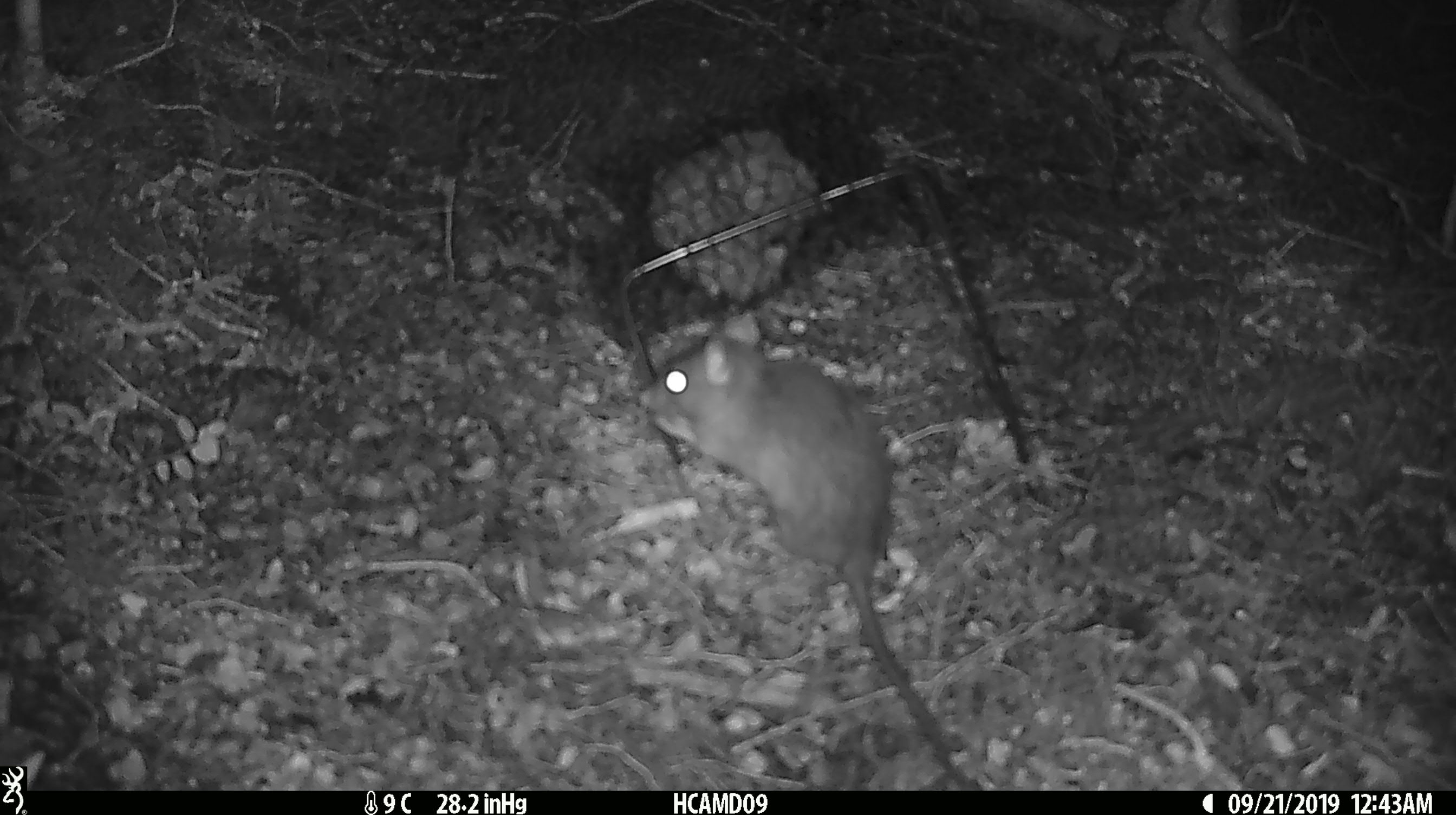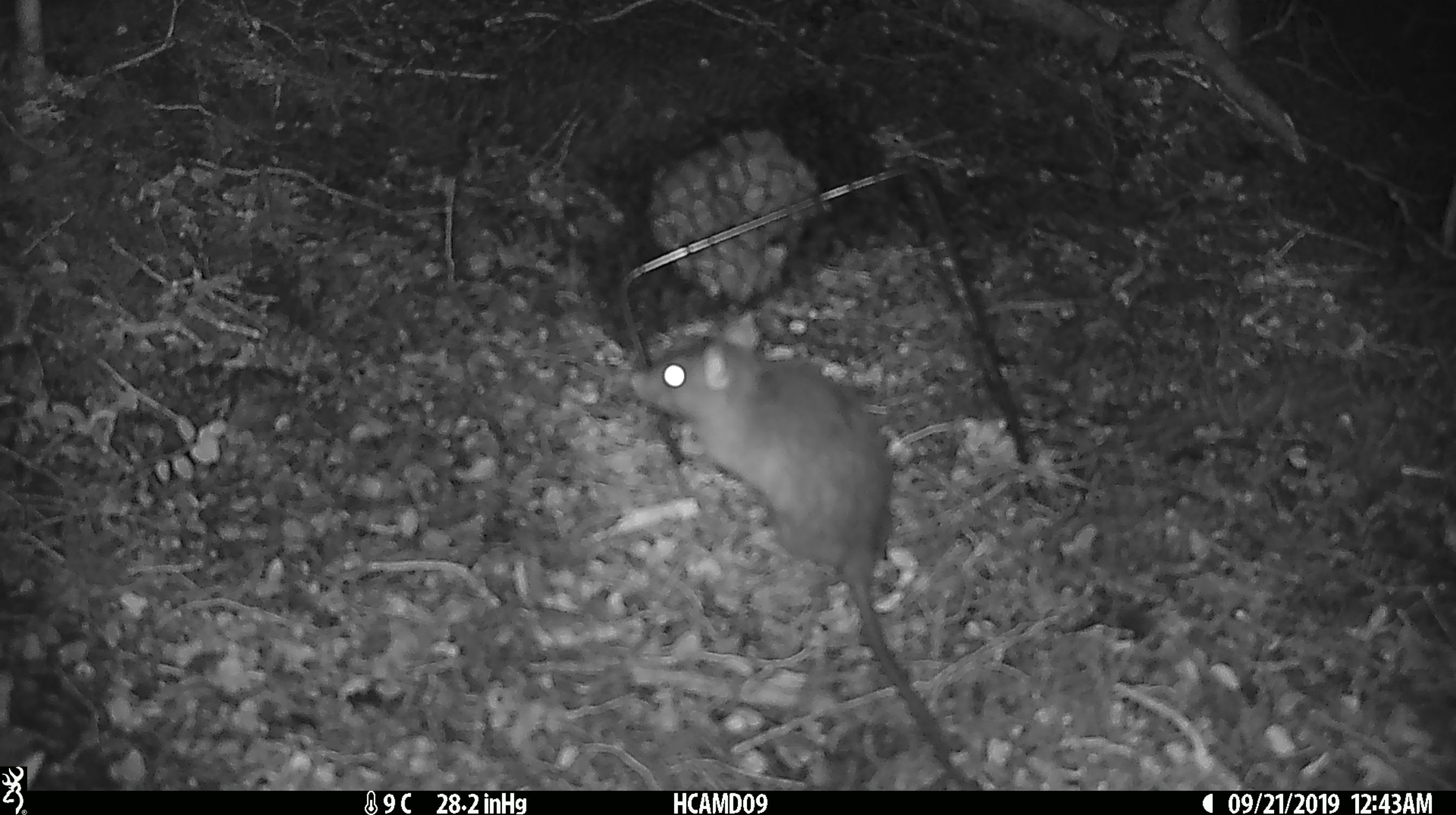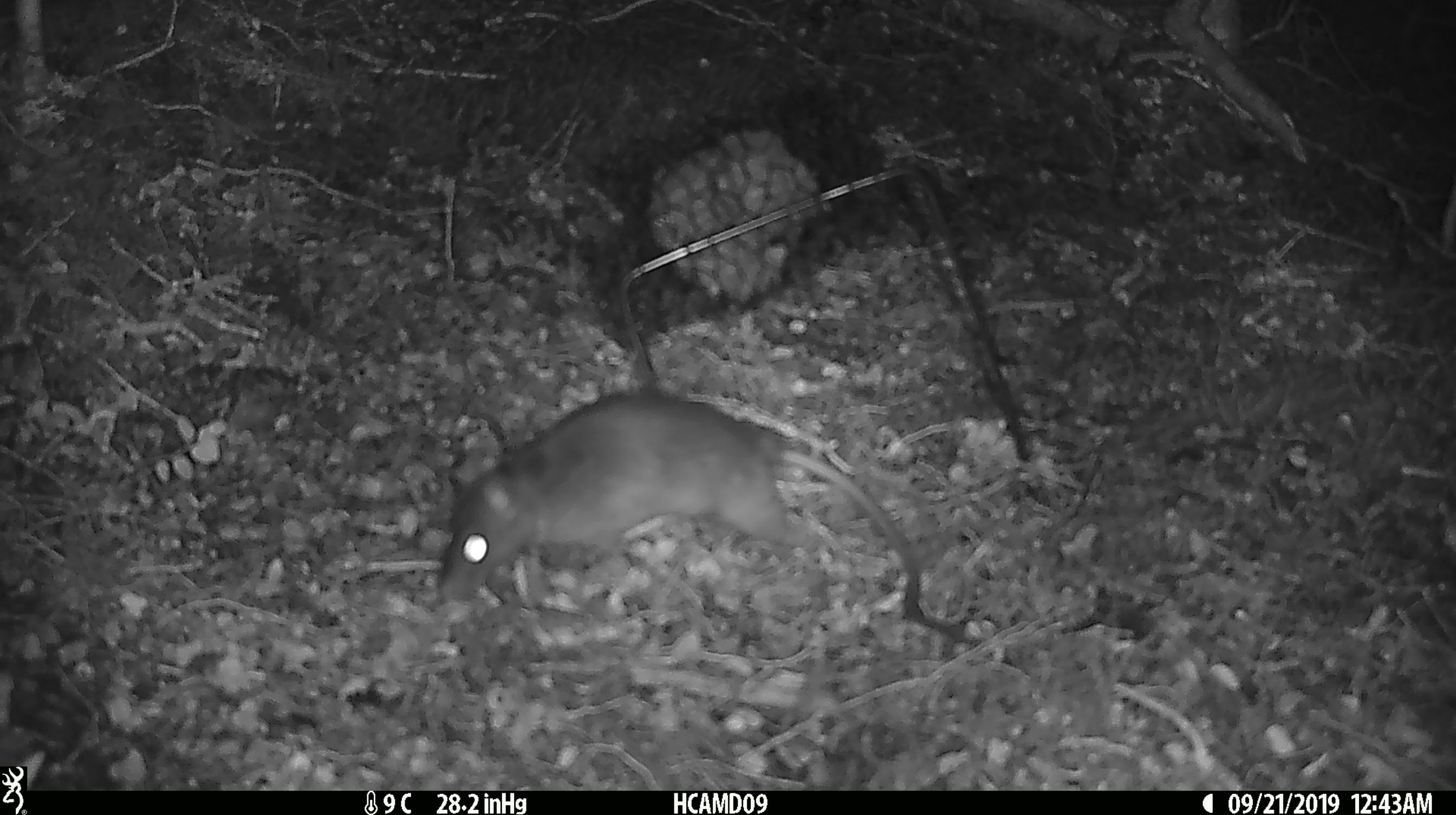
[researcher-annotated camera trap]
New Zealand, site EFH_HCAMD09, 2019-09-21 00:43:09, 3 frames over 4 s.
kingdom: Animalia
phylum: Chordata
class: Mammalia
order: Rodentia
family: Muridae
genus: Rattus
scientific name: Rattus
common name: rat